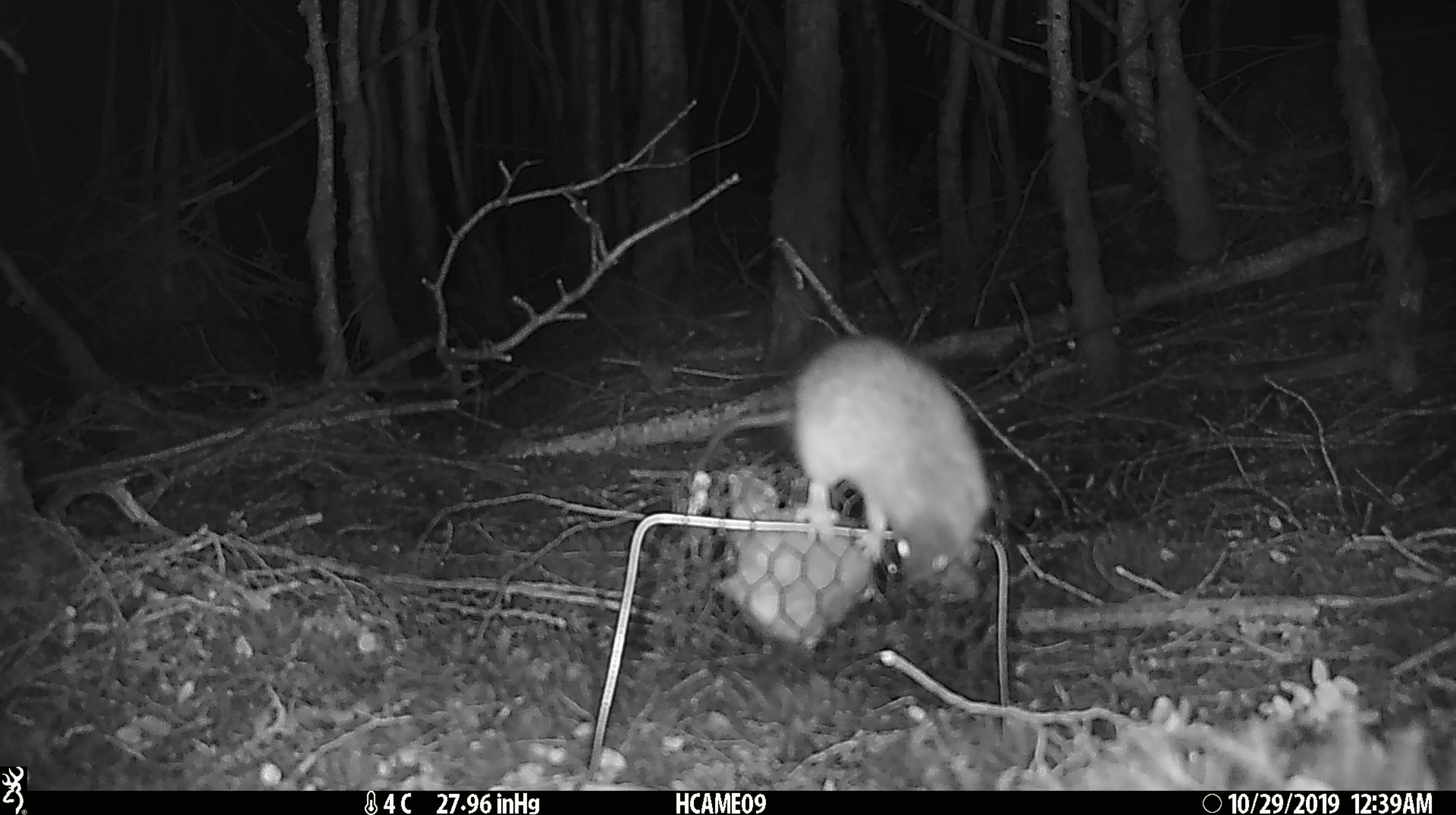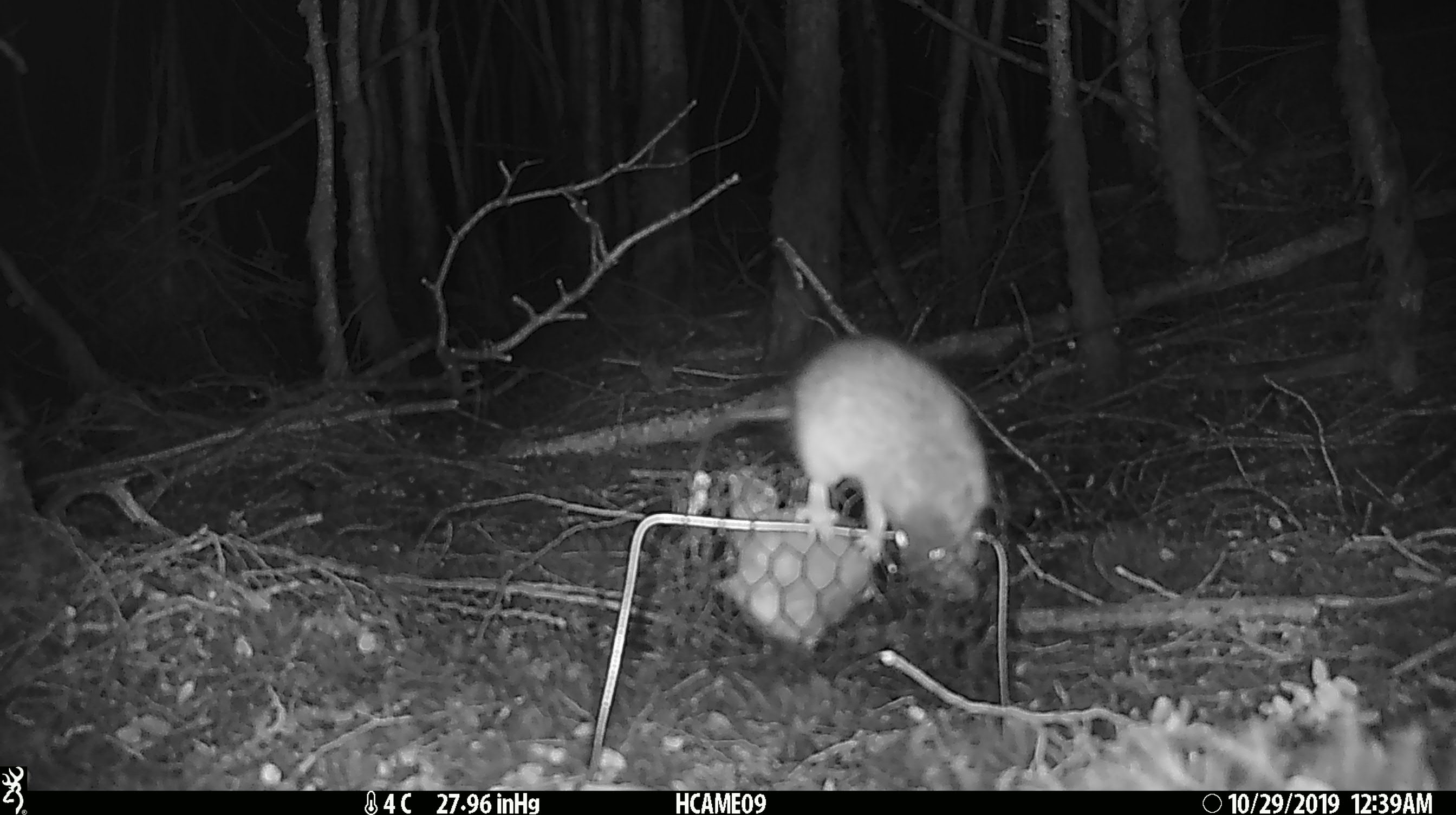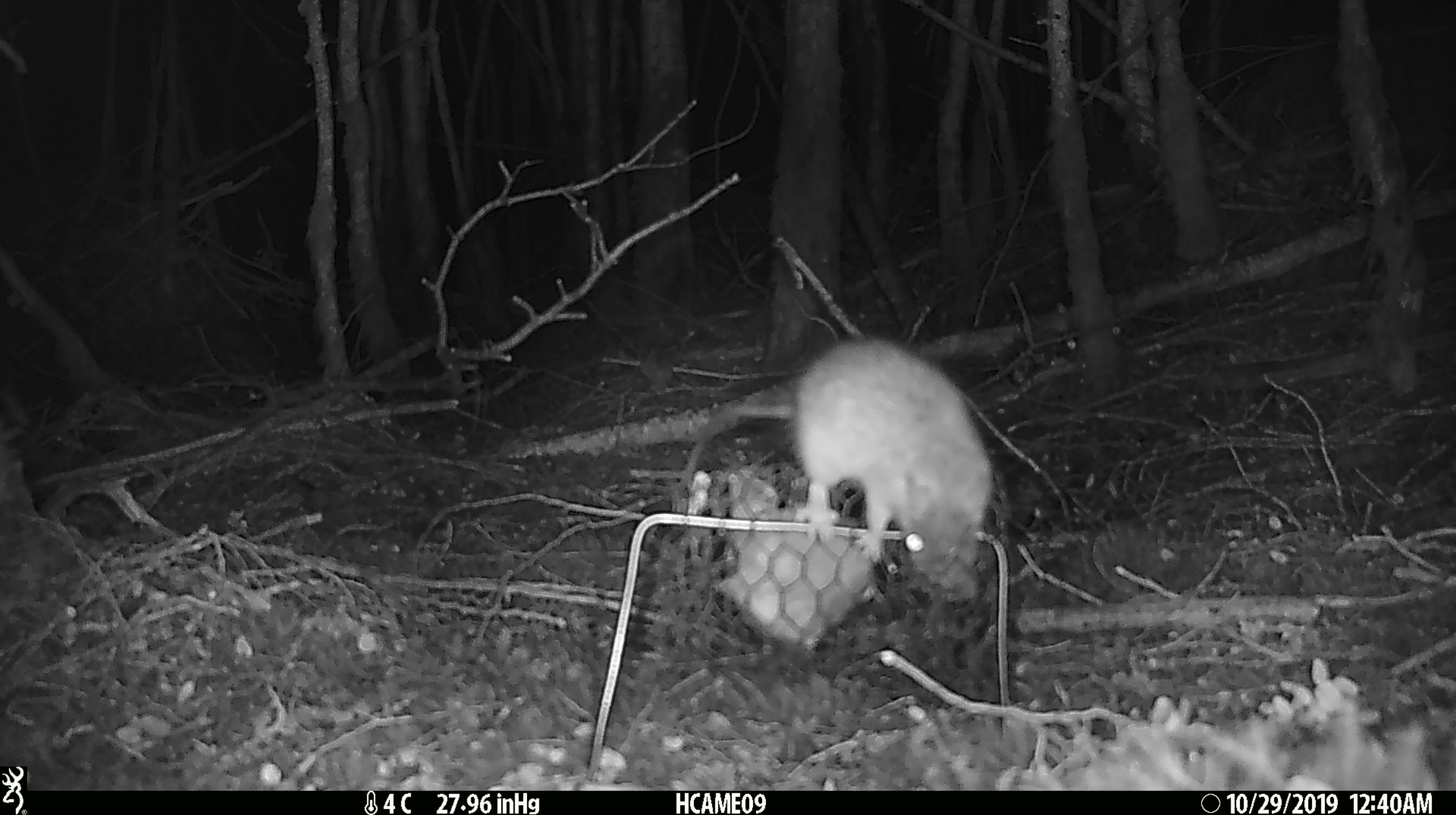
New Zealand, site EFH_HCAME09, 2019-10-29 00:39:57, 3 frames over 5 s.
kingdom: Animalia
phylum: Chordata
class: Mammalia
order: Rodentia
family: Muridae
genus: Rattus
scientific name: Rattus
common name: rat